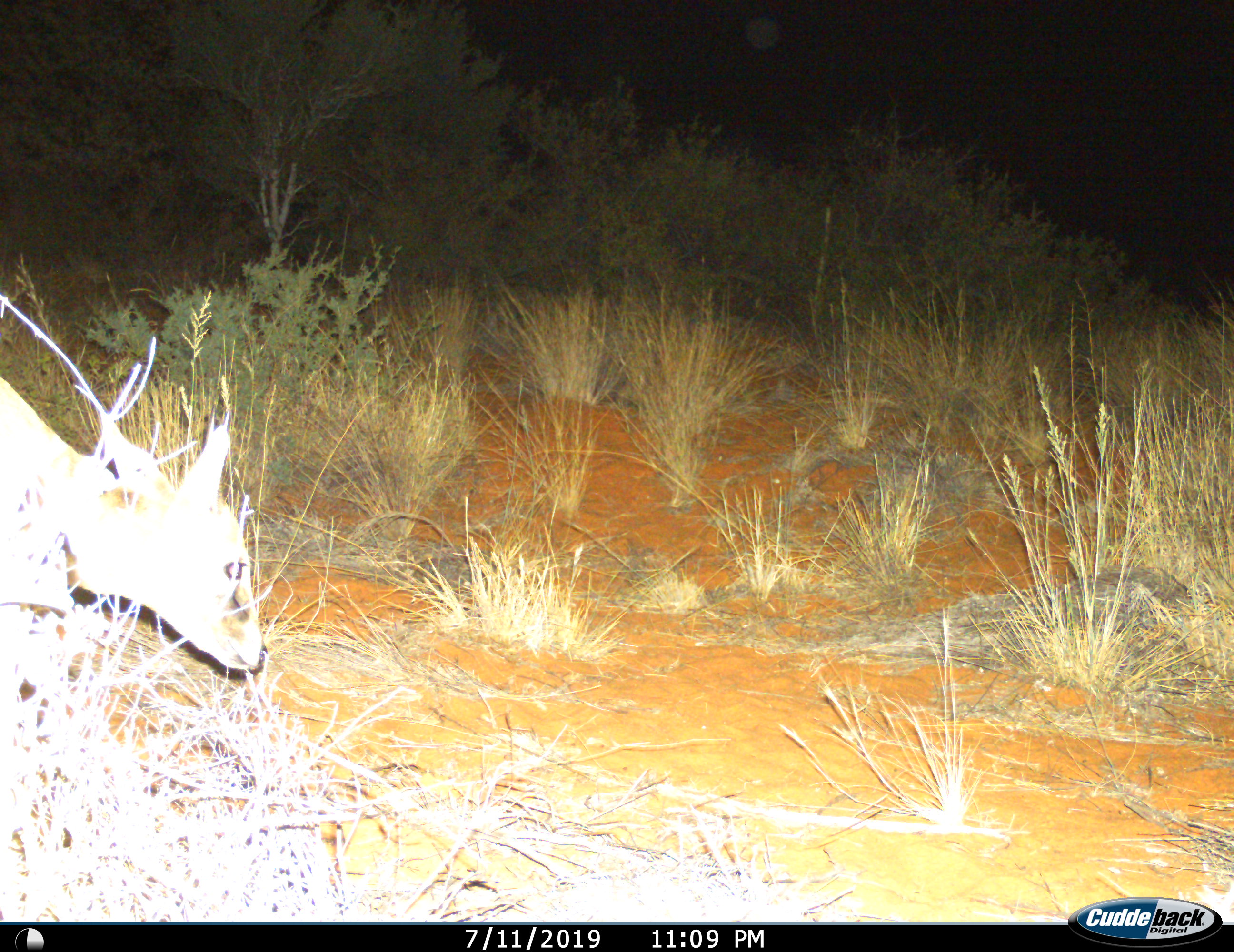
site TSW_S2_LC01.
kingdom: Animalia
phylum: Chordata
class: Mammalia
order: Artiodactyla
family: Bovidae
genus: Sylvicapra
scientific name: Sylvicapra grimmia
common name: common duiker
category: duikercommongrey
Duikercommongrey (common duiker) (Sylvicapra grimmia), count 1. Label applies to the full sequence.